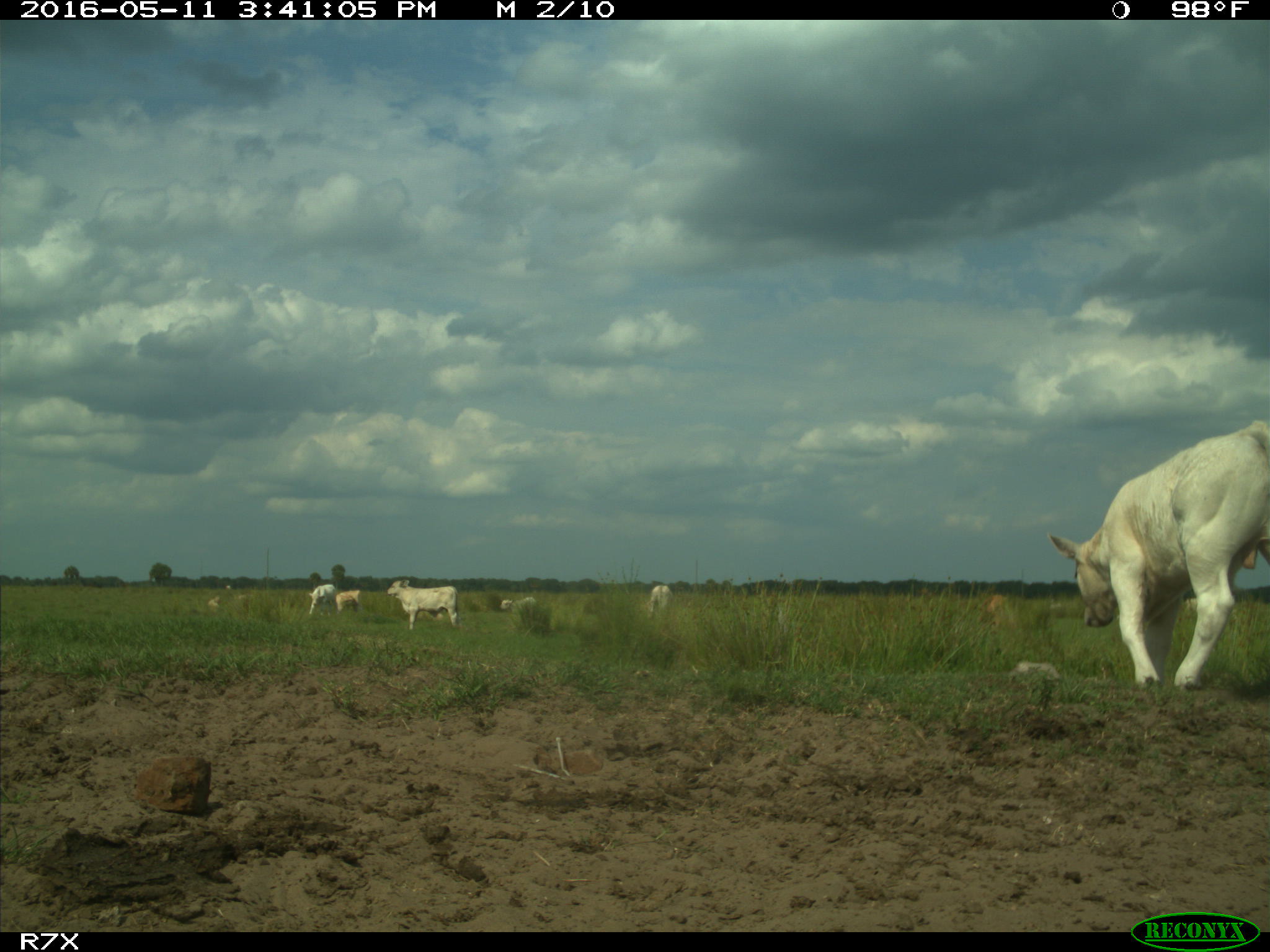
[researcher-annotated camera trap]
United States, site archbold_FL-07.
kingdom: Animalia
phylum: Chordata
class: Mammalia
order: Artiodactyla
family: Bovidae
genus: Bos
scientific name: Bos taurus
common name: domestic cow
Bos taurus (domestic cow).